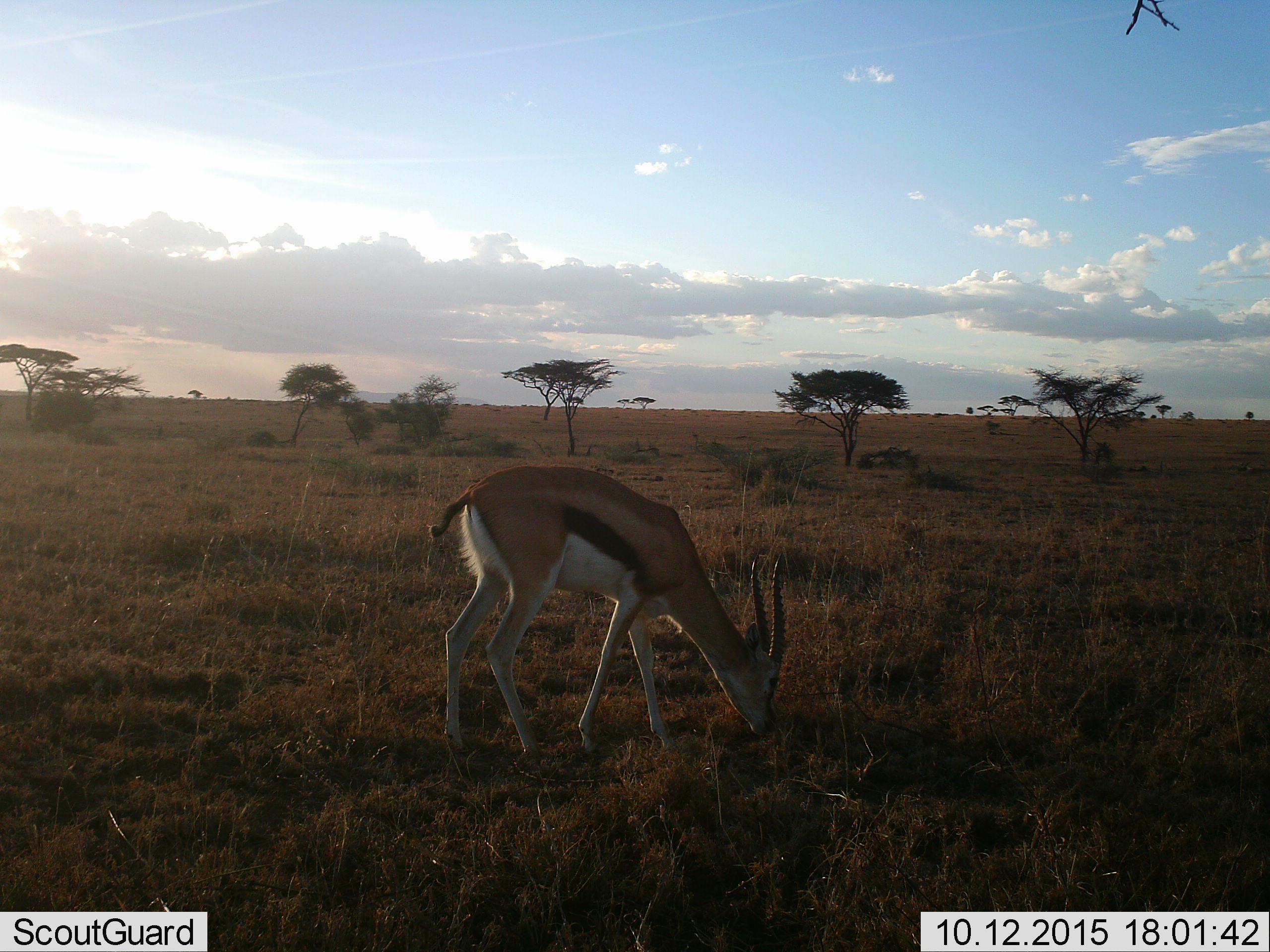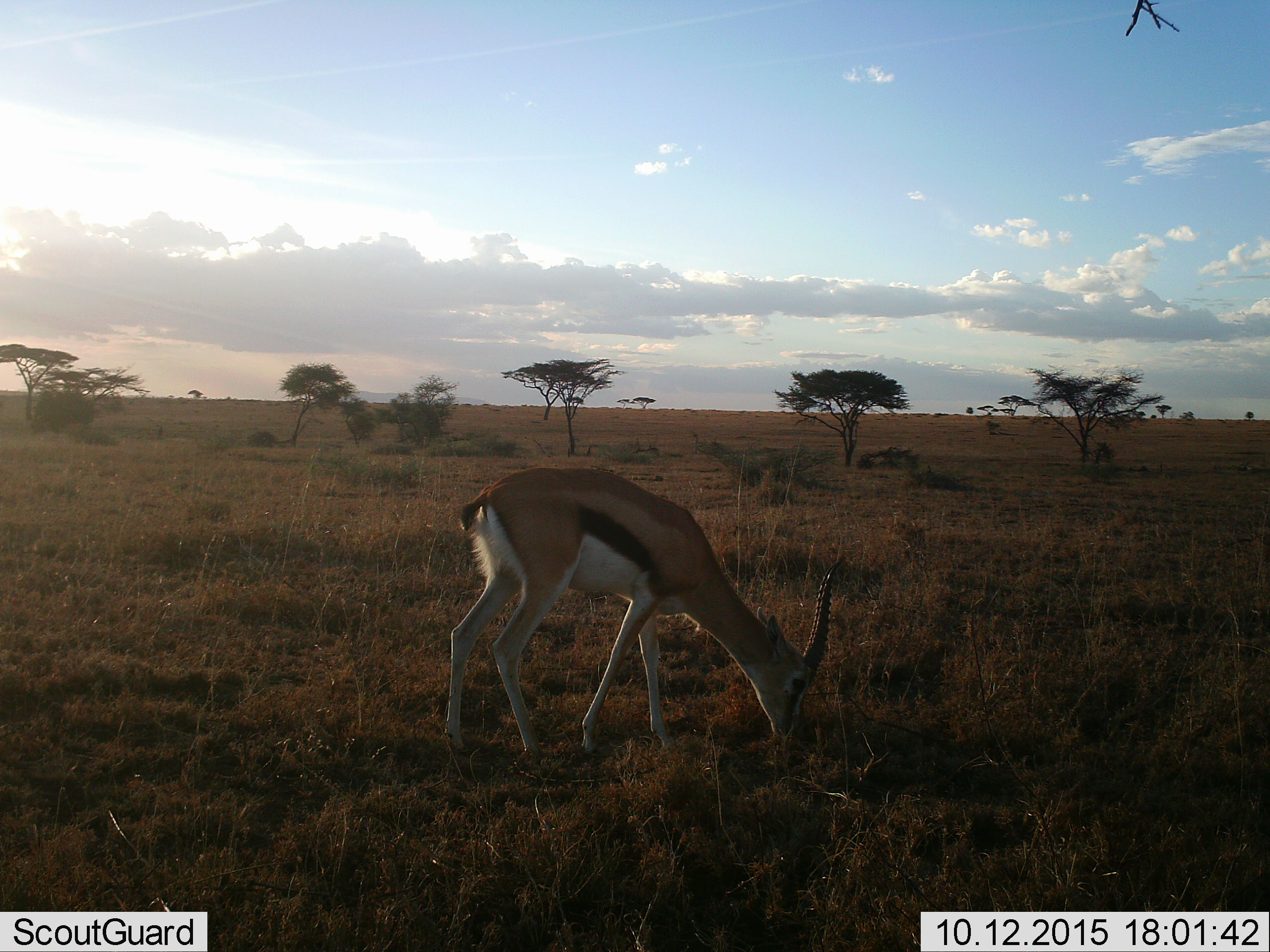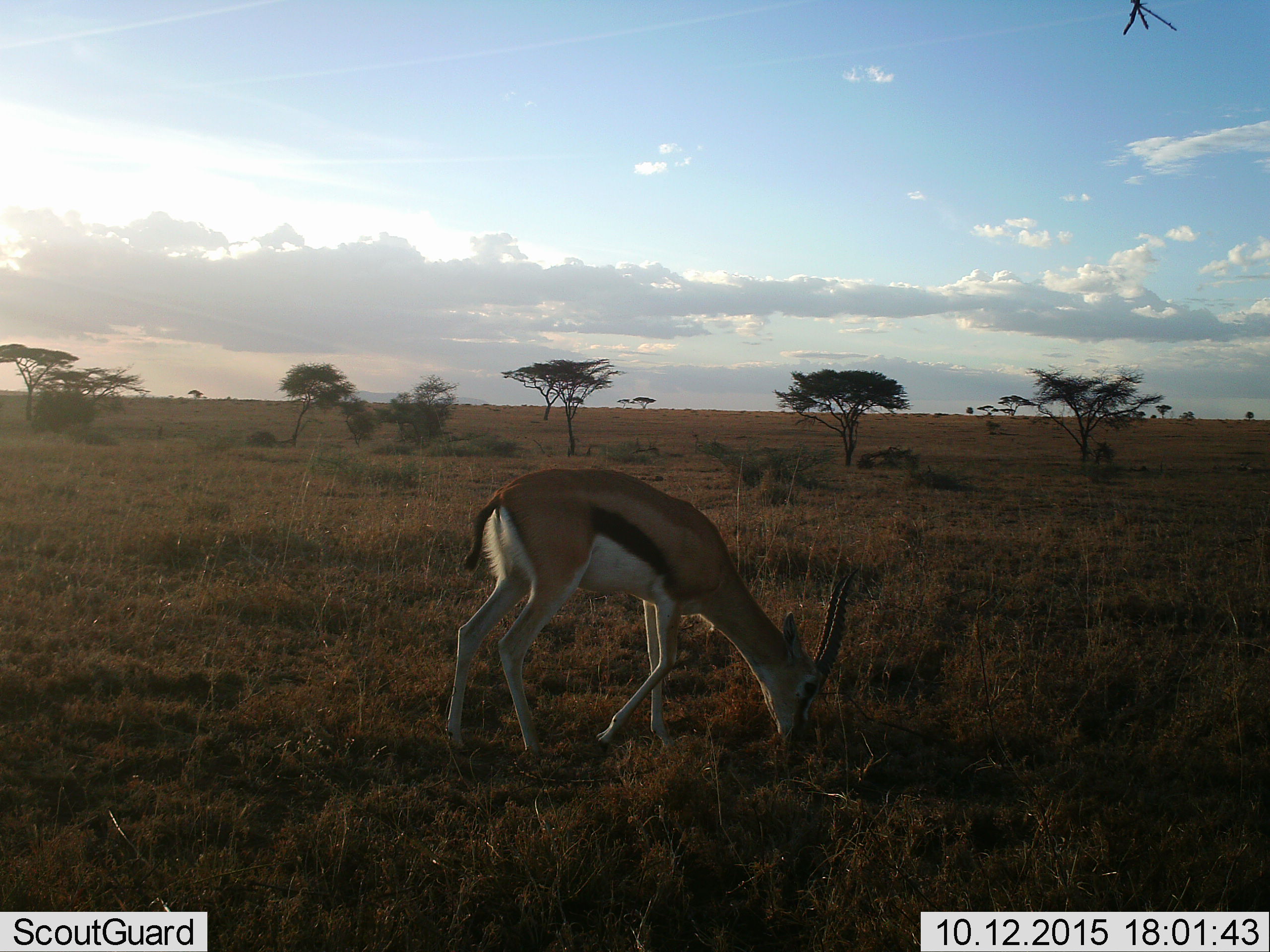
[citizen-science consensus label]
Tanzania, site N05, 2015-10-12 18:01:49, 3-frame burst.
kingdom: Animalia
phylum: Chordata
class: Mammalia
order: Artiodactyla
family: Bovidae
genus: Eudorcas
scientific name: Eudorcas thomsonii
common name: thomson's gazelle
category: gazellethomsons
Gazellethomsons (thomson's gazelle) (Eudorcas thomsonii), count 1. Behavior (volunteer vote fractions): standing 12%, resting 0%, moving 25%, interacting 0%. Young present (vote fraction): 12%. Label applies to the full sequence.